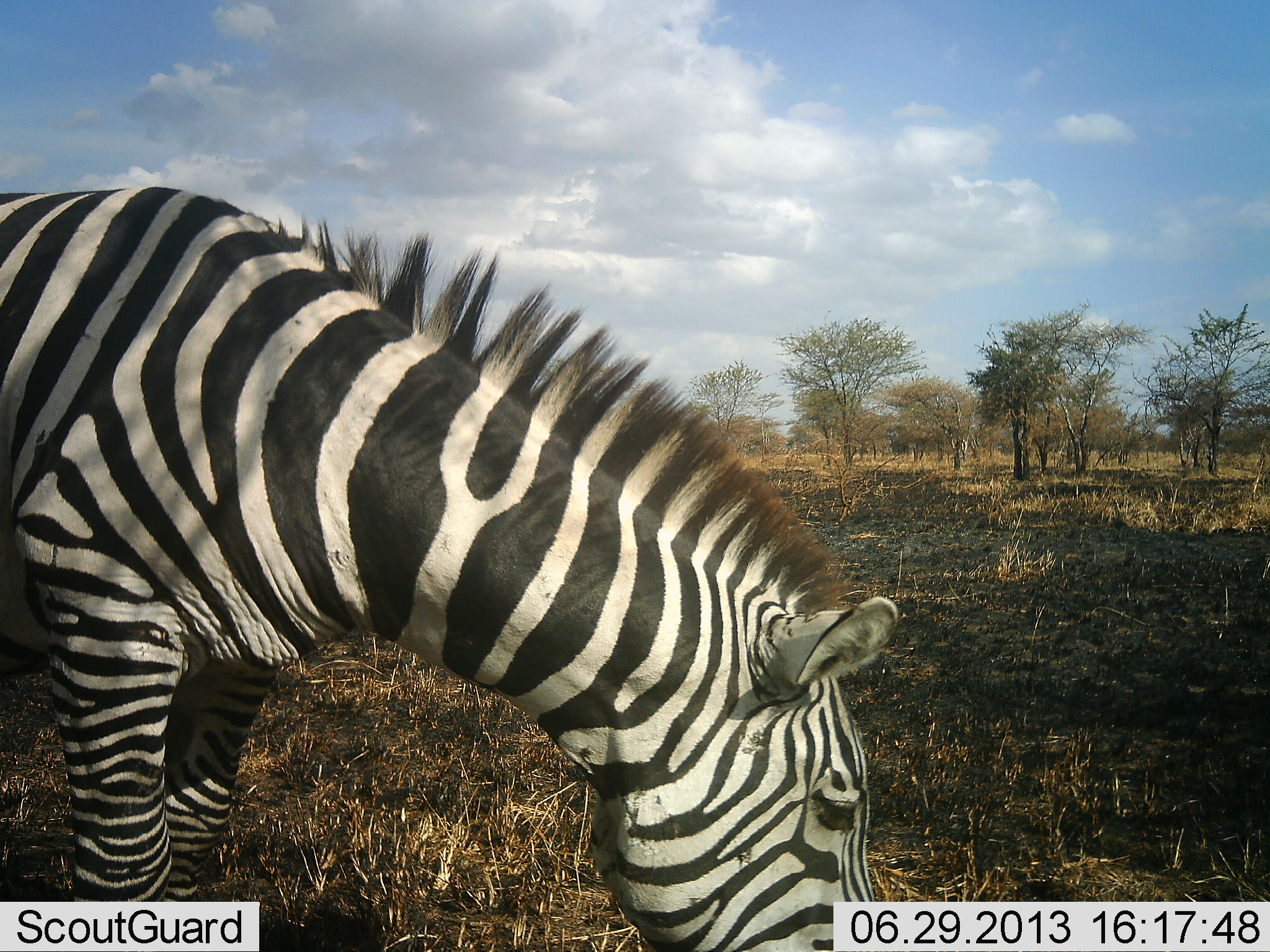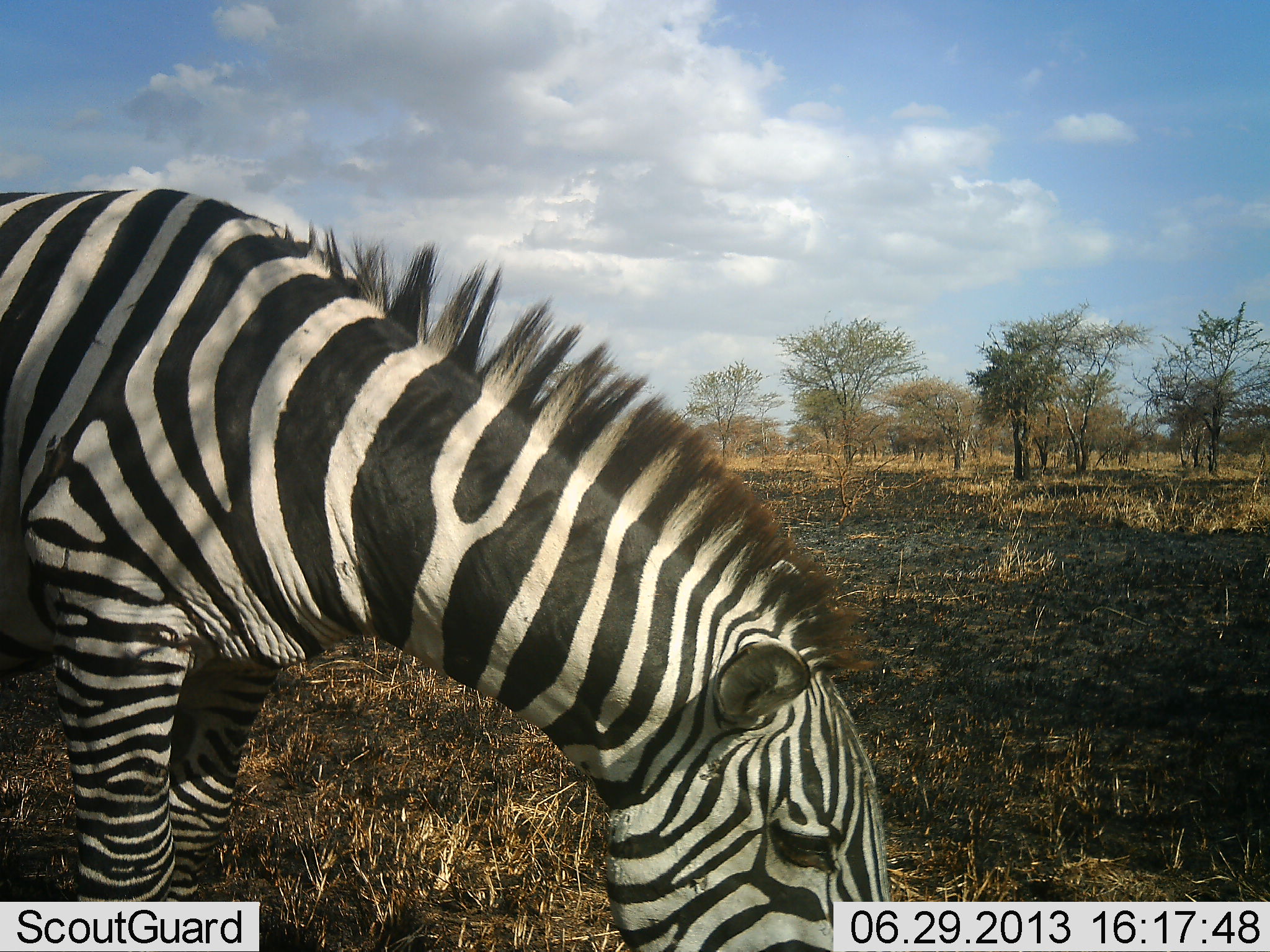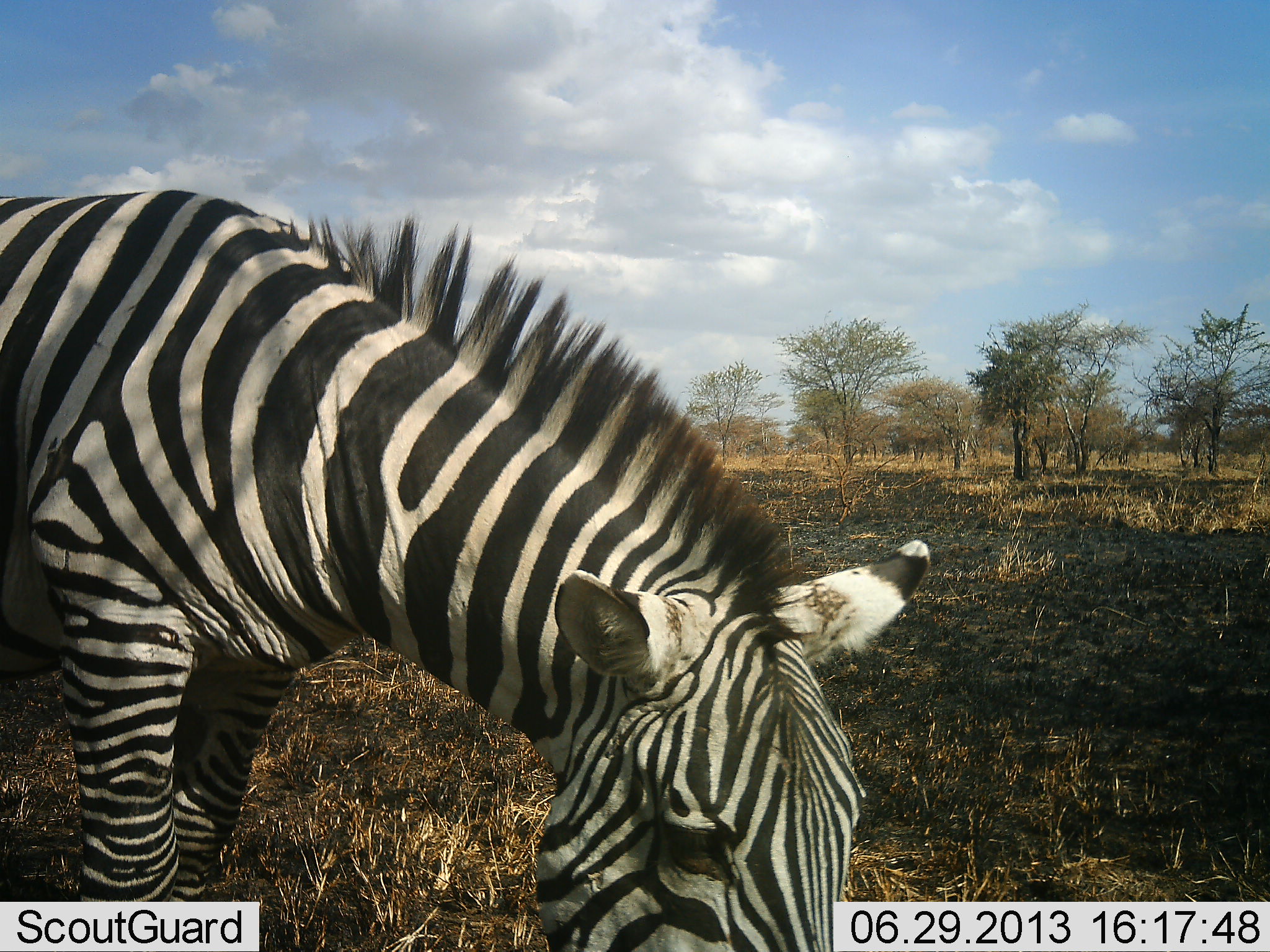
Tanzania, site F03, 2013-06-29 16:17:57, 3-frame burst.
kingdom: Animalia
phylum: Chordata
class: Mammalia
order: Perissodactyla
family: Equidae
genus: Equus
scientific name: Equus quagga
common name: plains zebra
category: zebra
Zebra (plains zebra) (Equus quagga), count 1. Behavior (volunteer vote fractions): standing 30%, resting 0%, moving 0%, interacting 0%. Young present (vote fraction): 0%. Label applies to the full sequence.